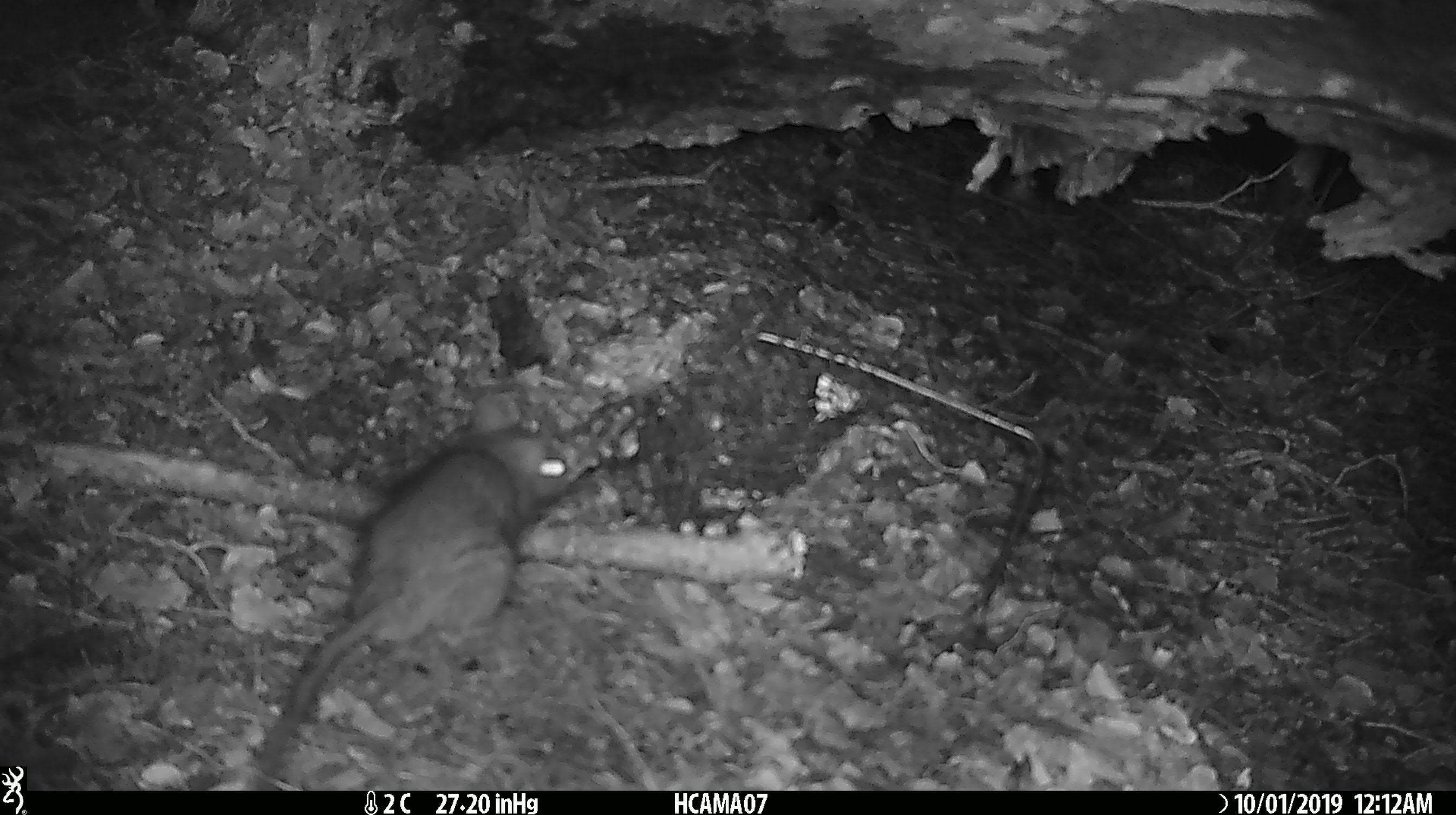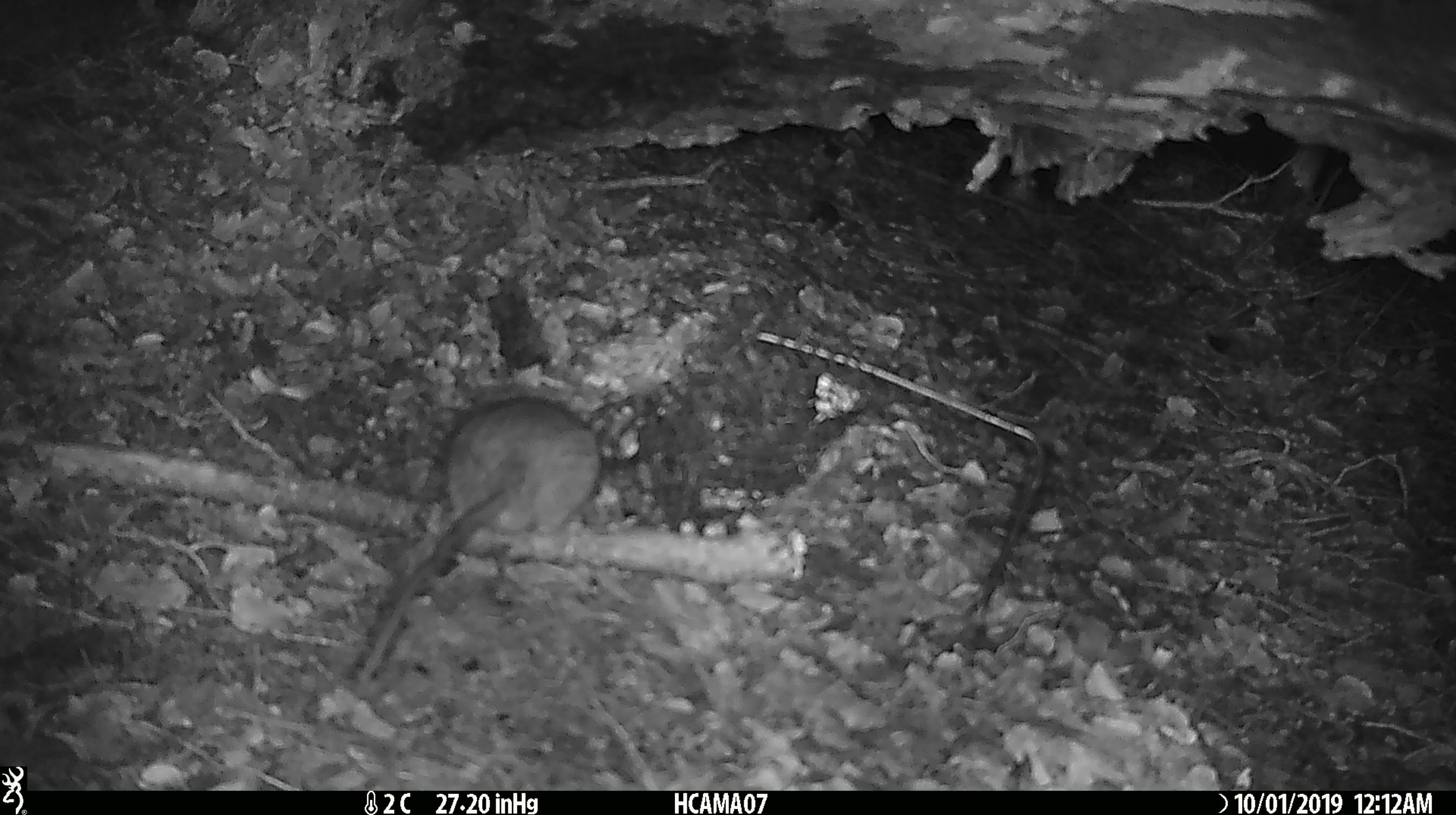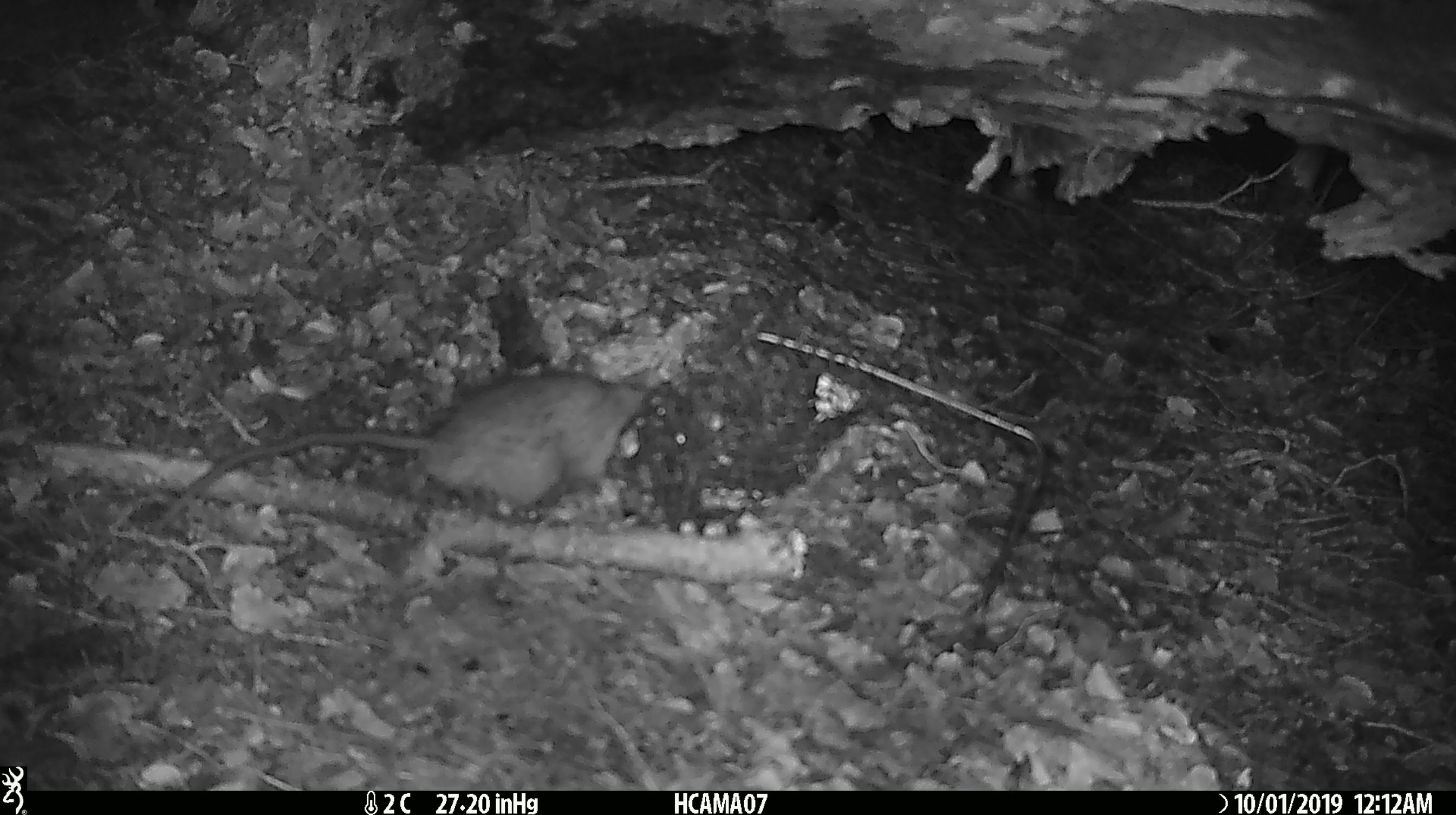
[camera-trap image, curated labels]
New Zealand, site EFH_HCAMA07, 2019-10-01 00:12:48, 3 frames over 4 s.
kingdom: Animalia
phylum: Chordata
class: Mammalia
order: Rodentia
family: Muridae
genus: Rattus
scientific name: Rattus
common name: rat